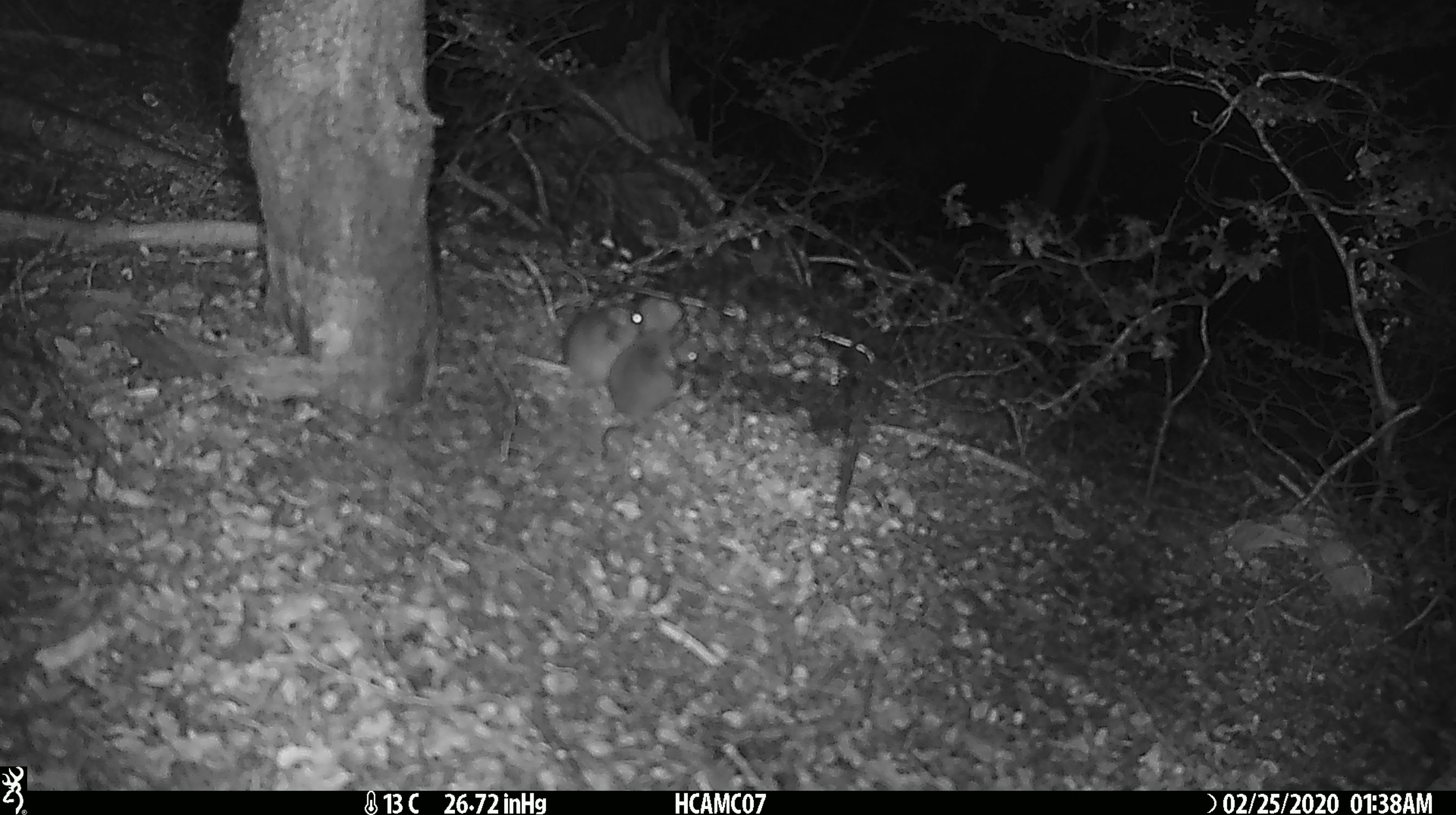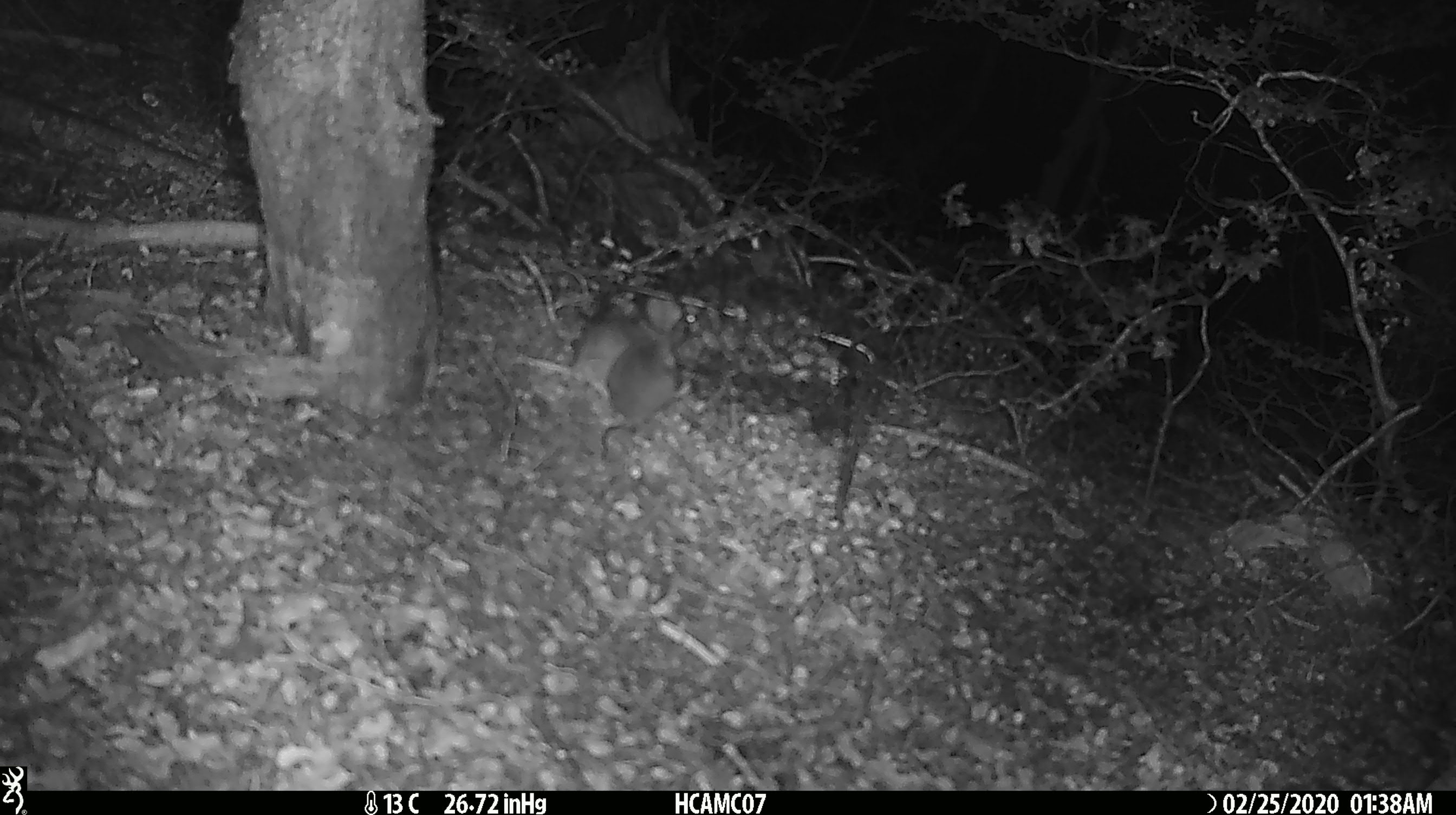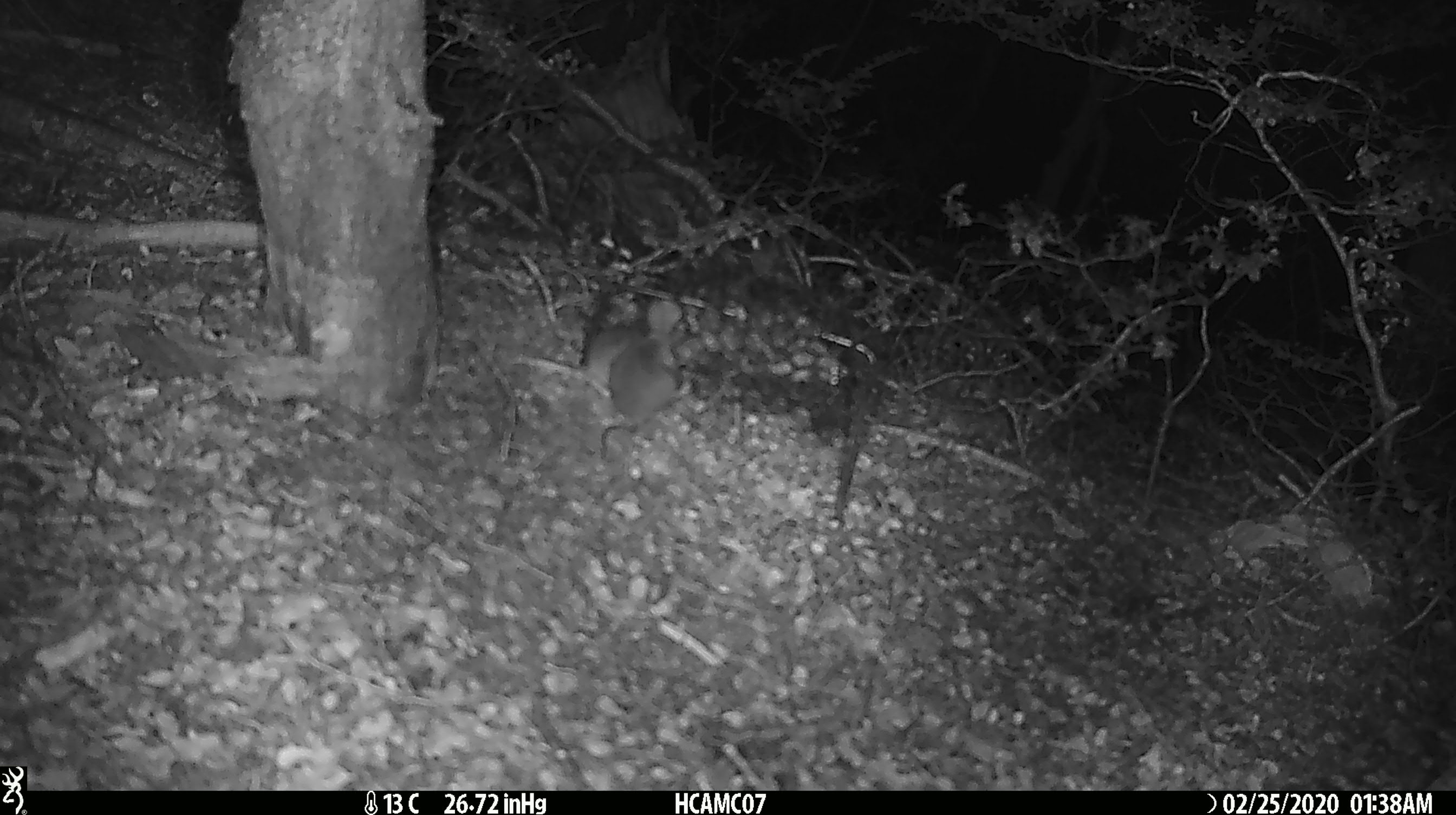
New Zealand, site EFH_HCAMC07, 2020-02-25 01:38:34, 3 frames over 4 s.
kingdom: Animalia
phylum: Chordata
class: Mammalia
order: Rodentia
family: Muridae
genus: Mus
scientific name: Mus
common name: mouse